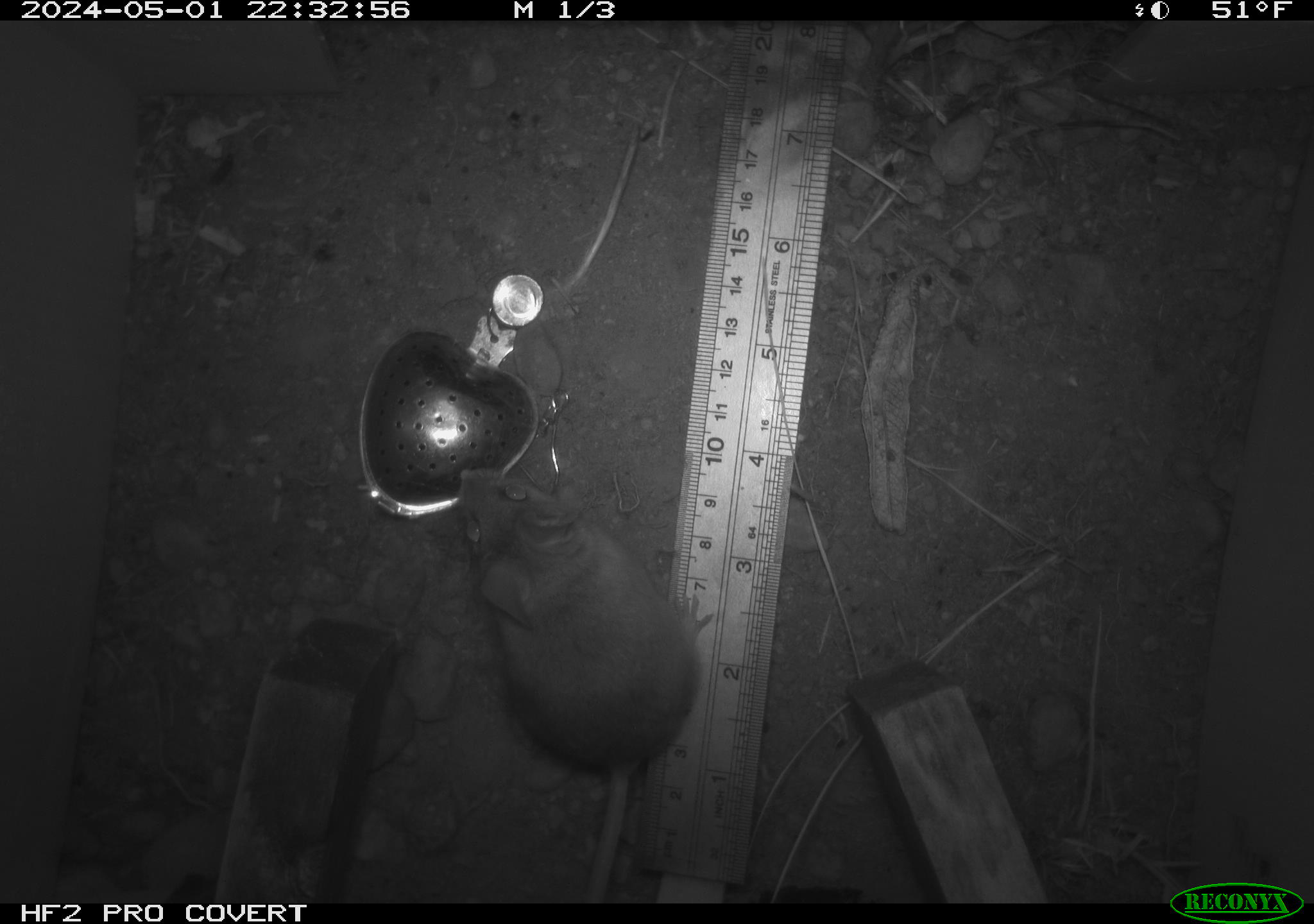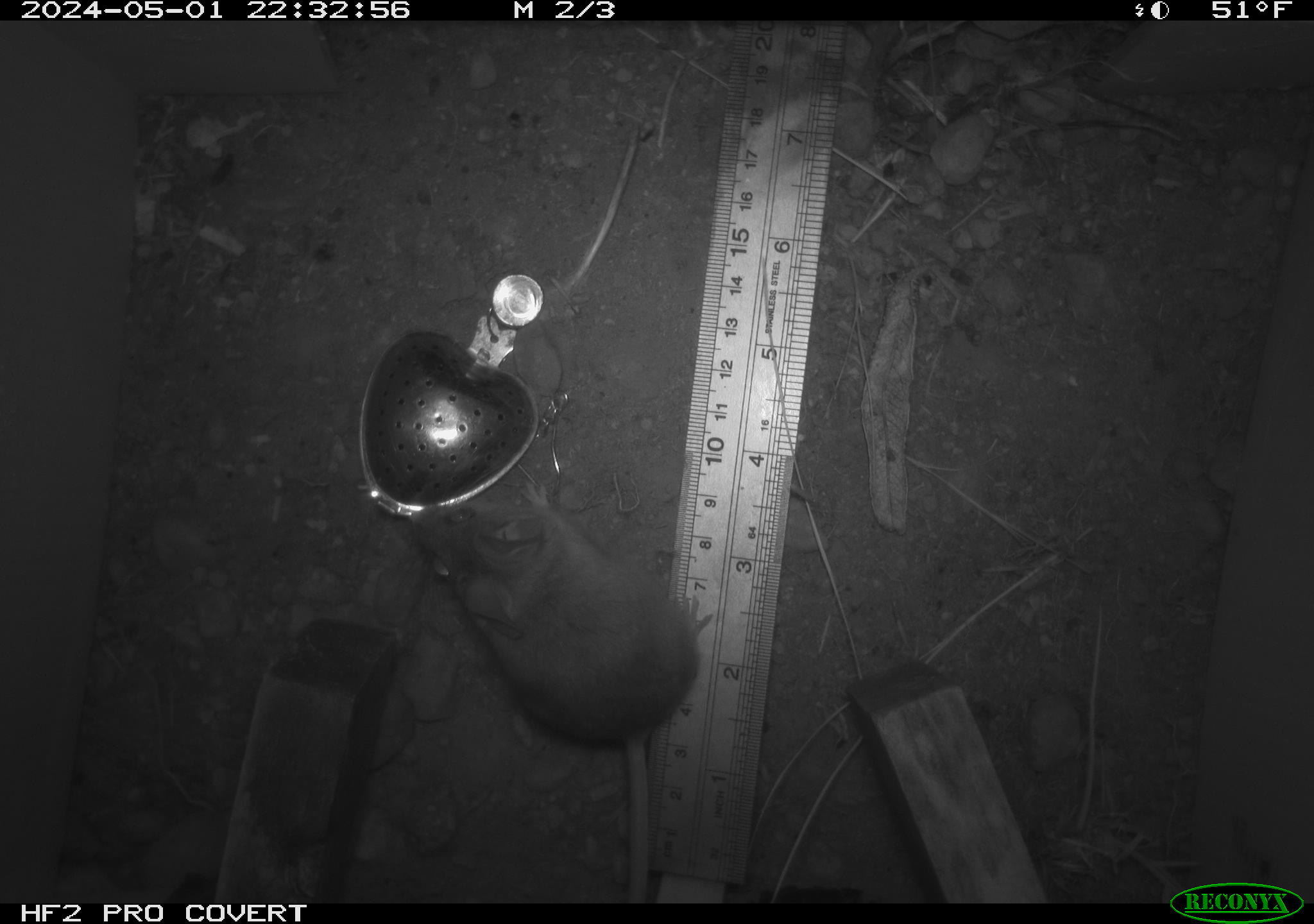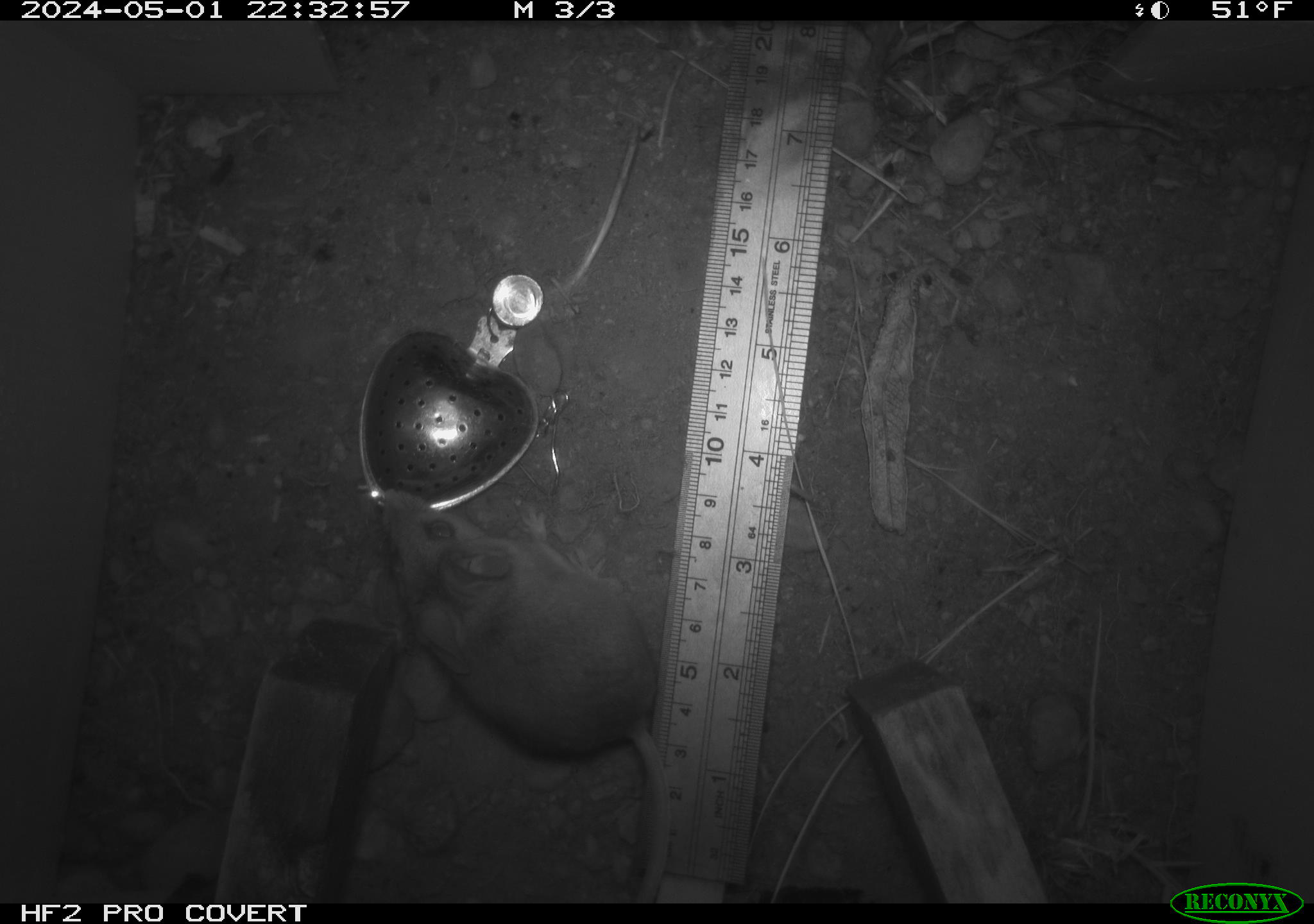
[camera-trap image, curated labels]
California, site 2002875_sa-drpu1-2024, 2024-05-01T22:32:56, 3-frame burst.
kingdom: Animalia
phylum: Chordata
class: Mammalia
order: Rodentia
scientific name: Rodentia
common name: mouse species